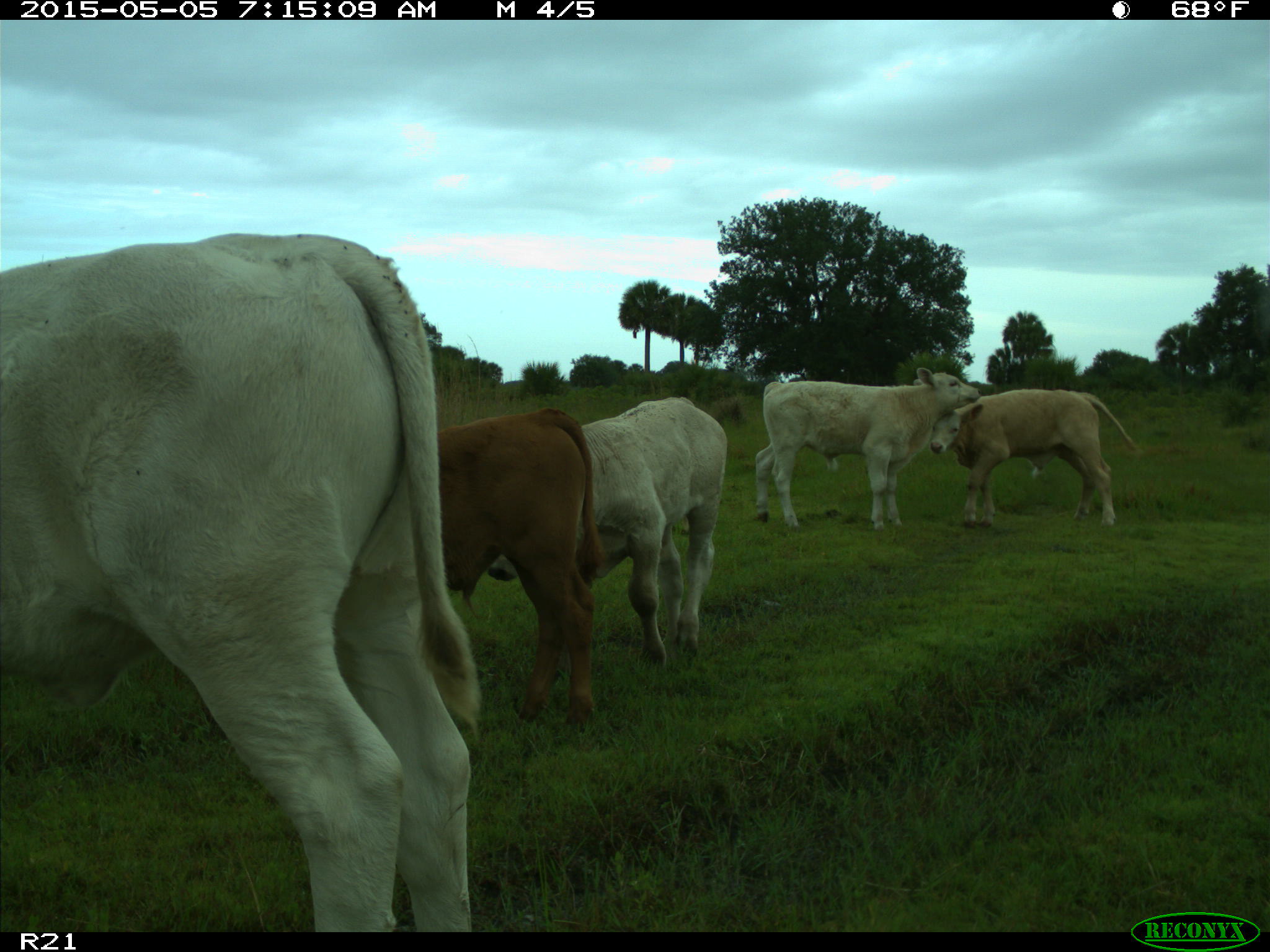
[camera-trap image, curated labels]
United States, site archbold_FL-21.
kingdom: Animalia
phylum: Chordata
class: Mammalia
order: Artiodactyla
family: Bovidae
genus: Bos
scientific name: Bos taurus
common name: domestic cow